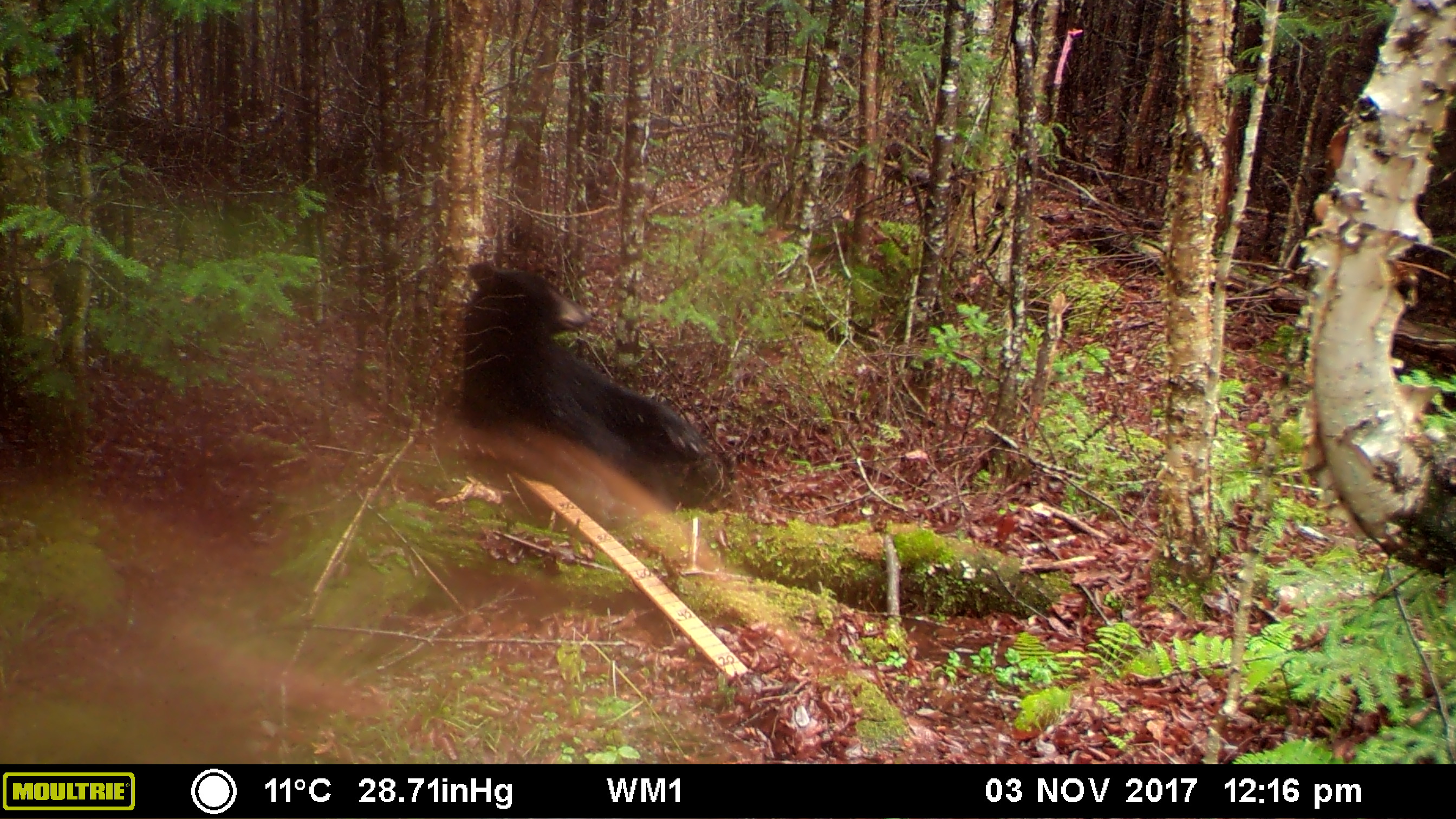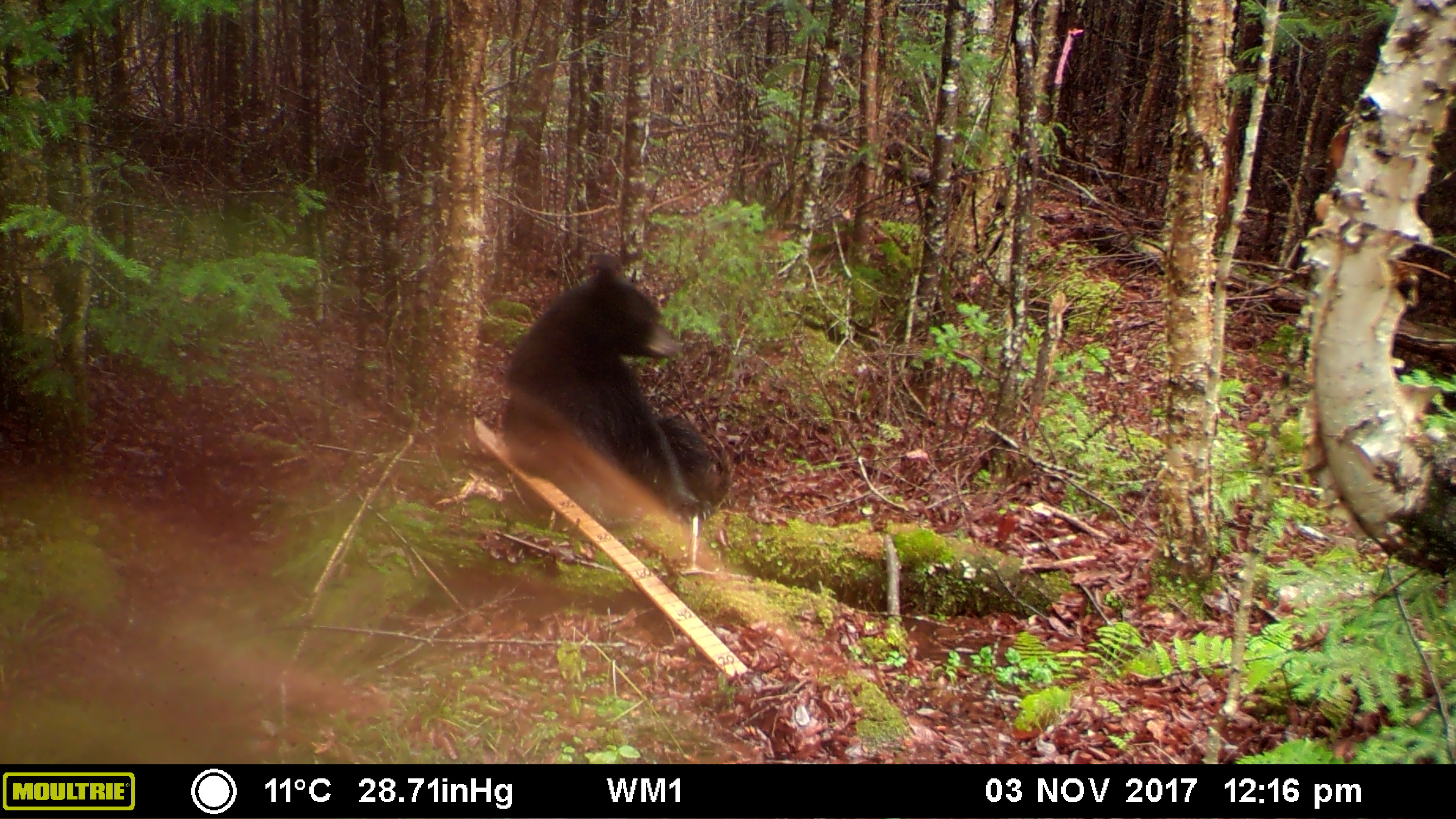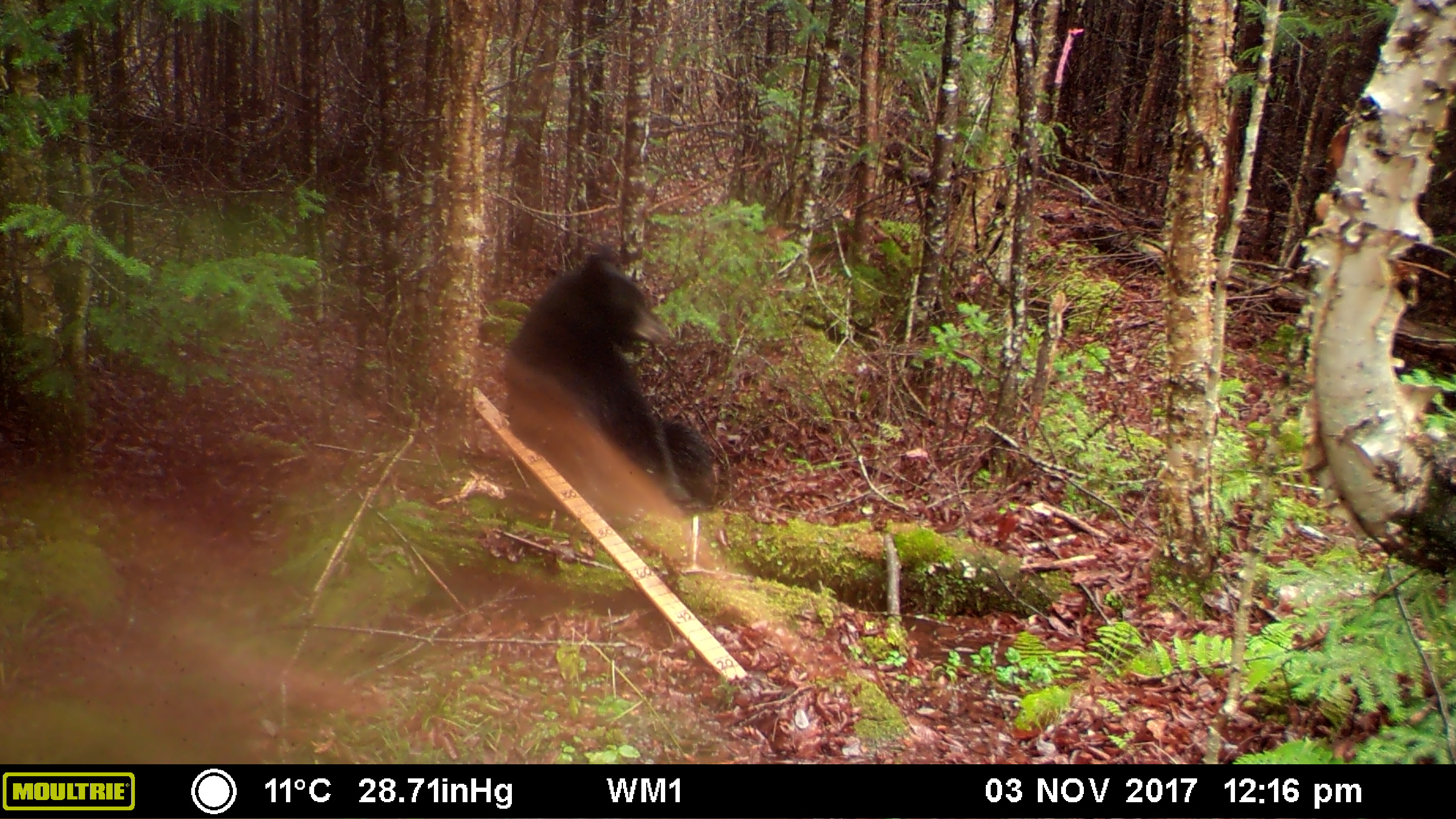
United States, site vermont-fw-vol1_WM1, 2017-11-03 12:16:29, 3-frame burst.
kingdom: Animalia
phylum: Chordata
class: Mammalia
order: Carnivora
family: Ursidae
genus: Ursus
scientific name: Ursus americanus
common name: black bear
Black bear (Ursus americanus).